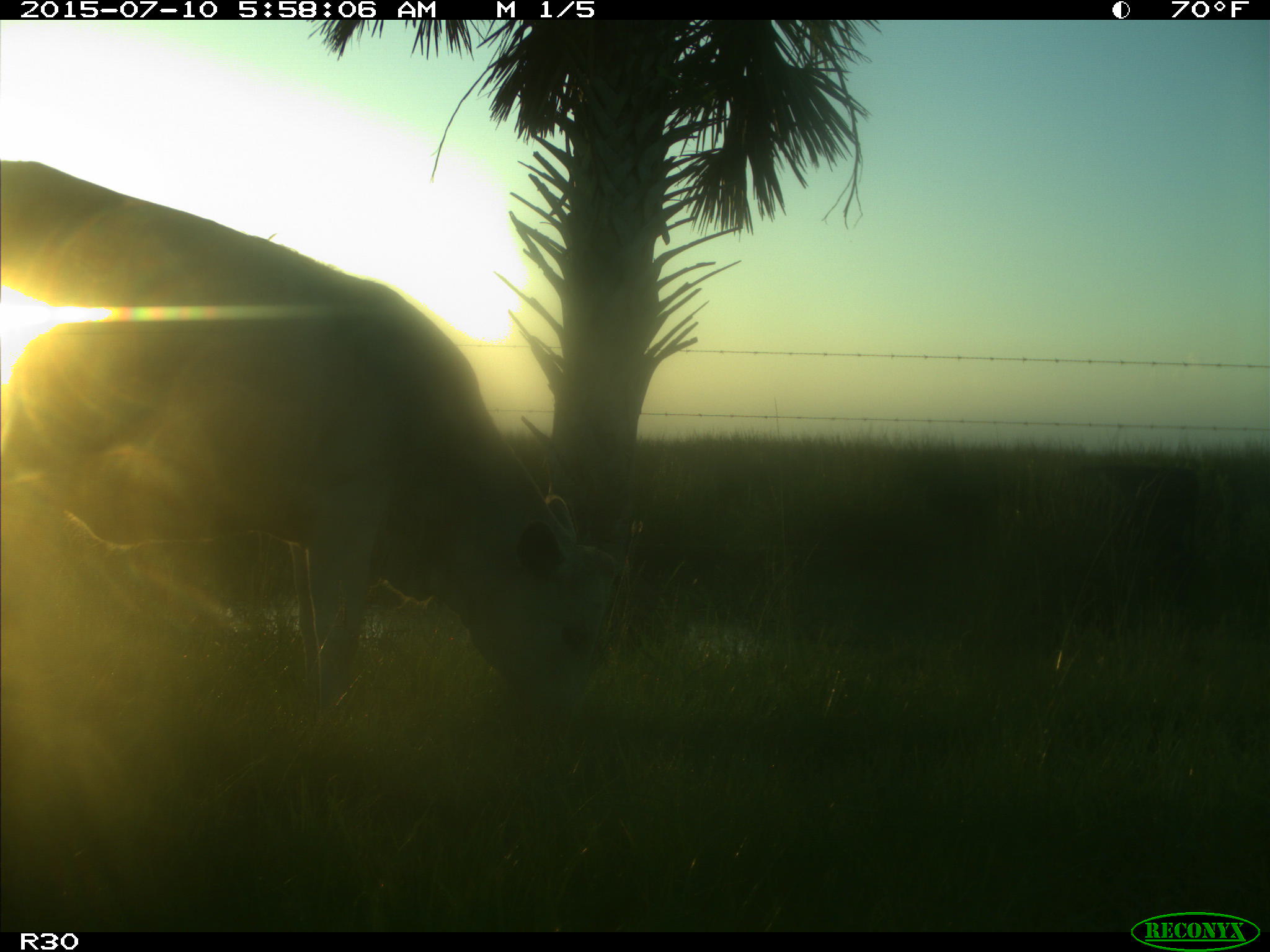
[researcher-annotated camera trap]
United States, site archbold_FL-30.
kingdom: Animalia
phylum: Chordata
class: Mammalia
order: Artiodactyla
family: Bovidae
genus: Bos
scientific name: Bos taurus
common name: domestic cow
Bos taurus (domestic cow).